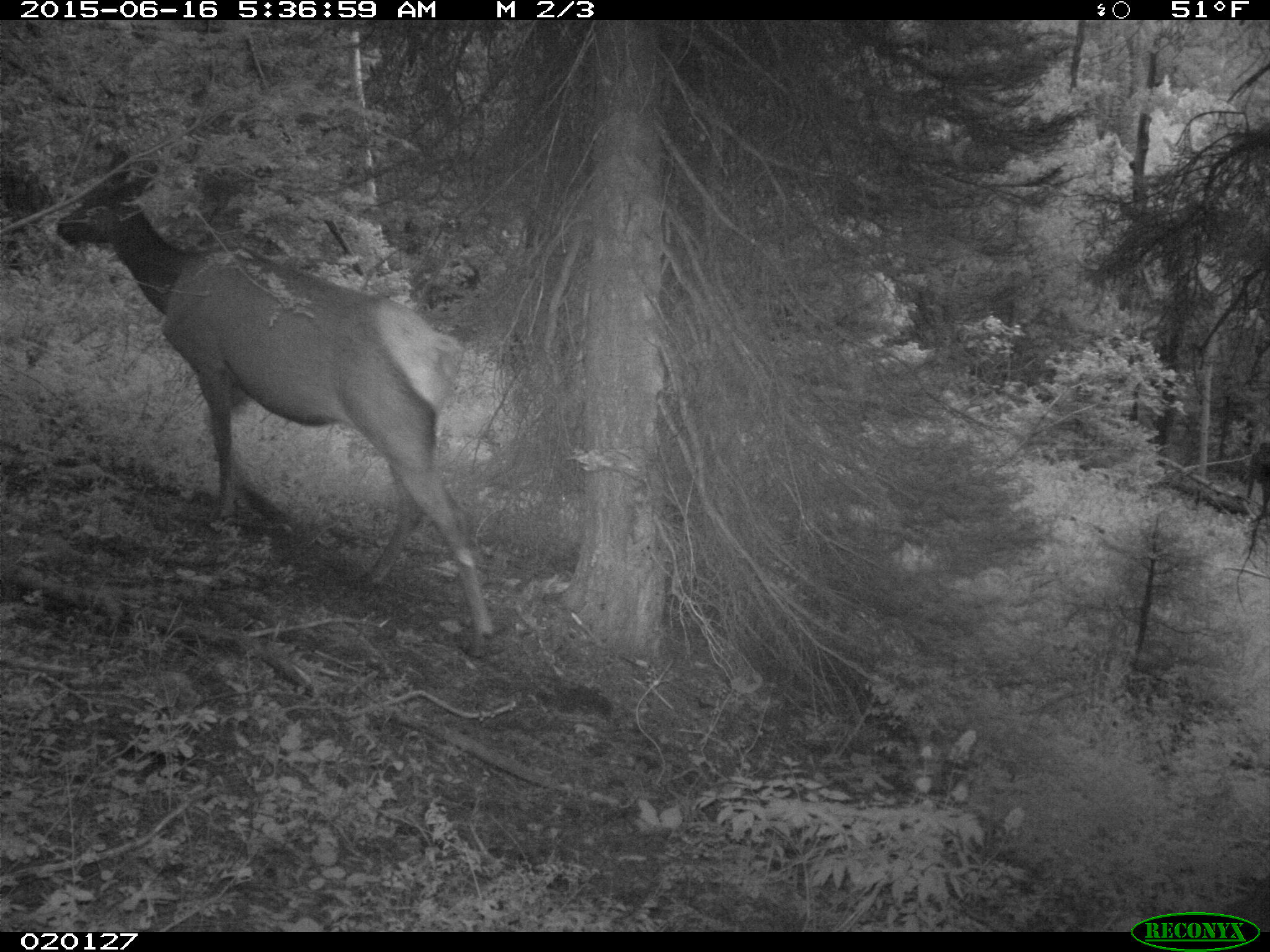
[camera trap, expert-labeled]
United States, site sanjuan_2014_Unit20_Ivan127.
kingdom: Animalia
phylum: Chordata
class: Mammalia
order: Artiodactyla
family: Cervidae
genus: Cervus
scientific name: Cervus elaphus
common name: red deer